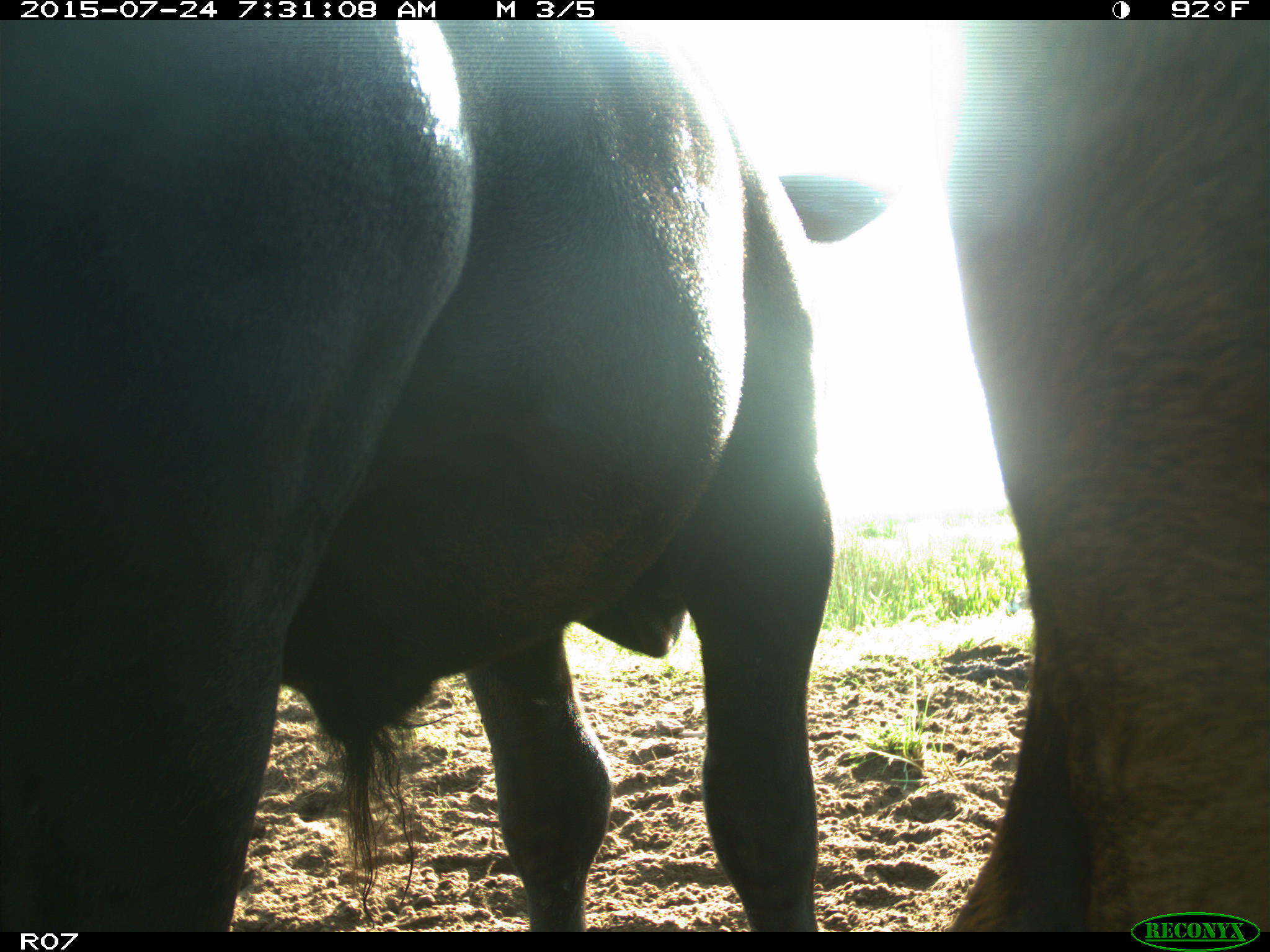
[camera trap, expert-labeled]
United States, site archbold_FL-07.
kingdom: Animalia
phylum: Chordata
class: Mammalia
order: Artiodactyla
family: Bovidae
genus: Bos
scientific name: Bos taurus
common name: domestic cow